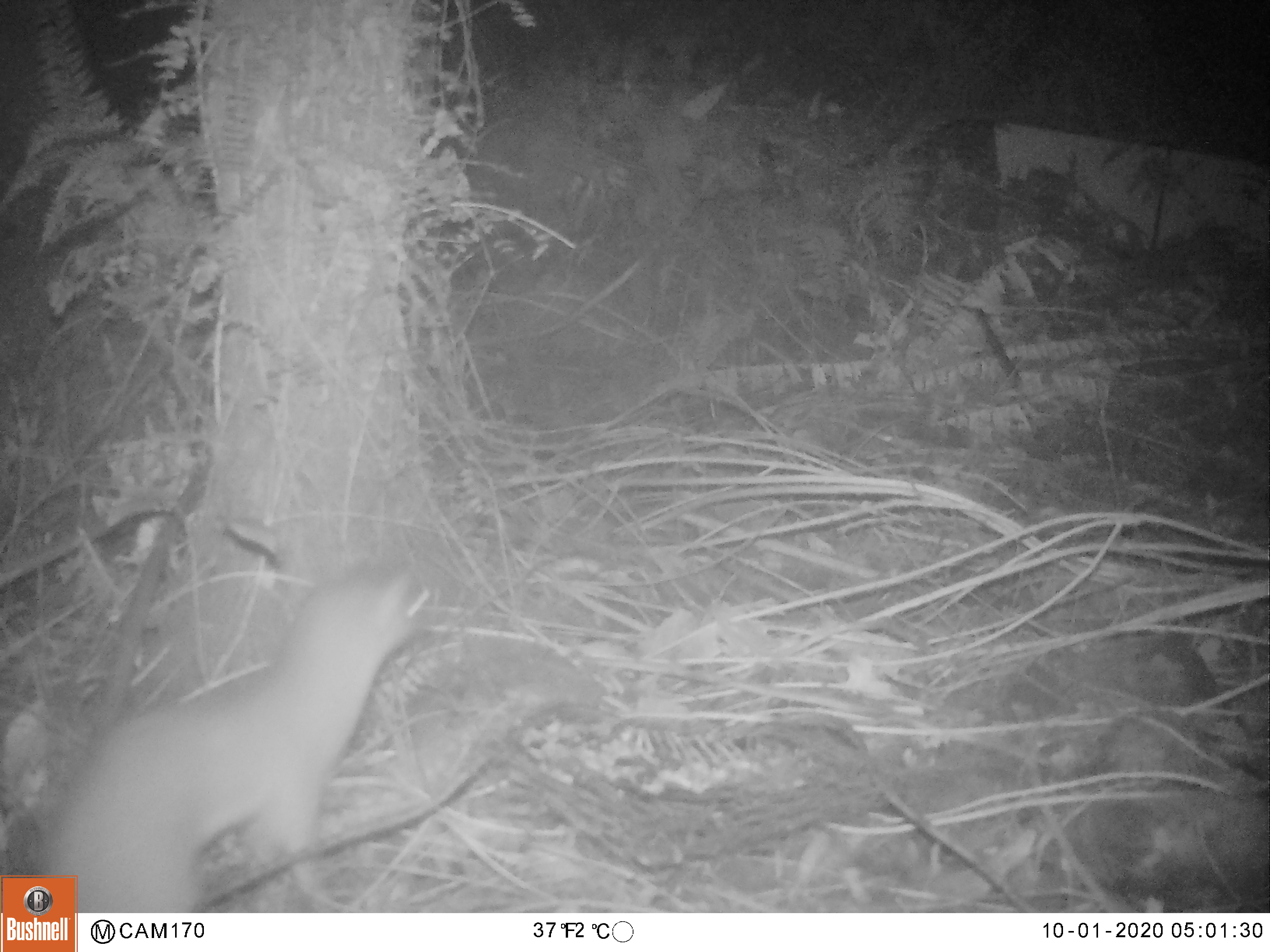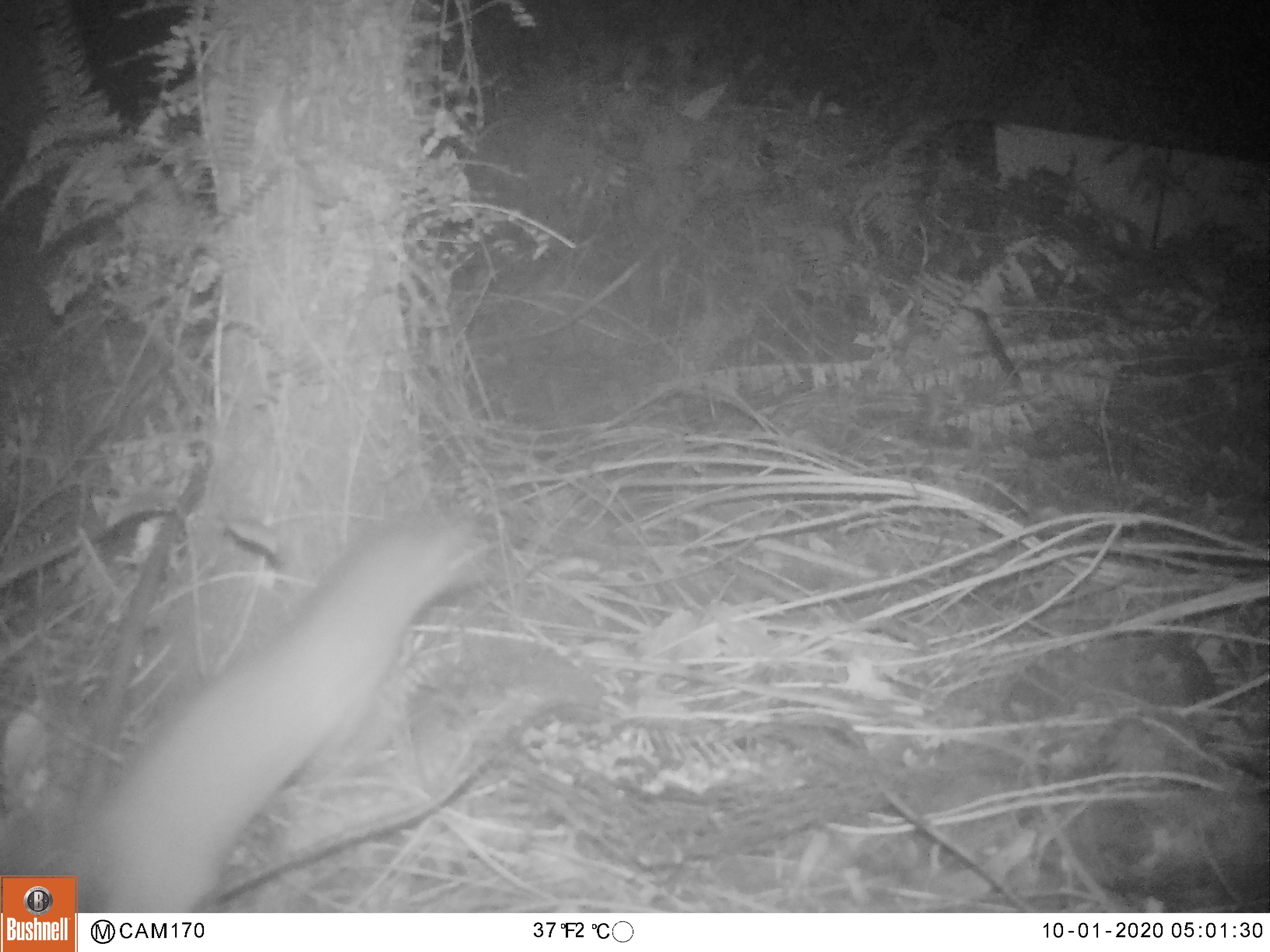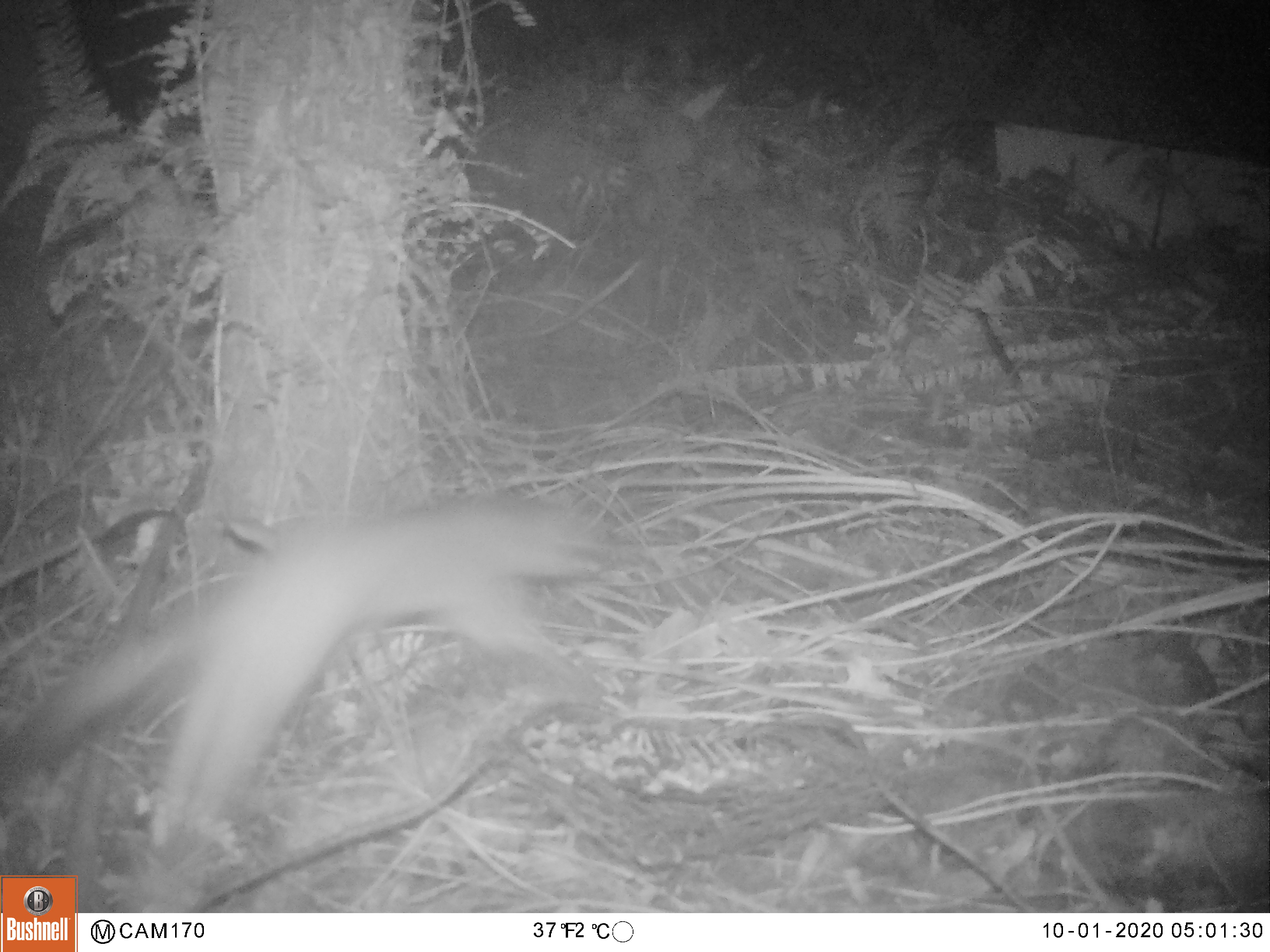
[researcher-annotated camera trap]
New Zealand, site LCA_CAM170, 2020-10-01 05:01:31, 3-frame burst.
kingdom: Animalia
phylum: Chordata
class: Mammalia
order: Carnivora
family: Mustelidae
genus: Mustela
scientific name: Mustela erminea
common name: stoat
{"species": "stoat (Mustela erminea)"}